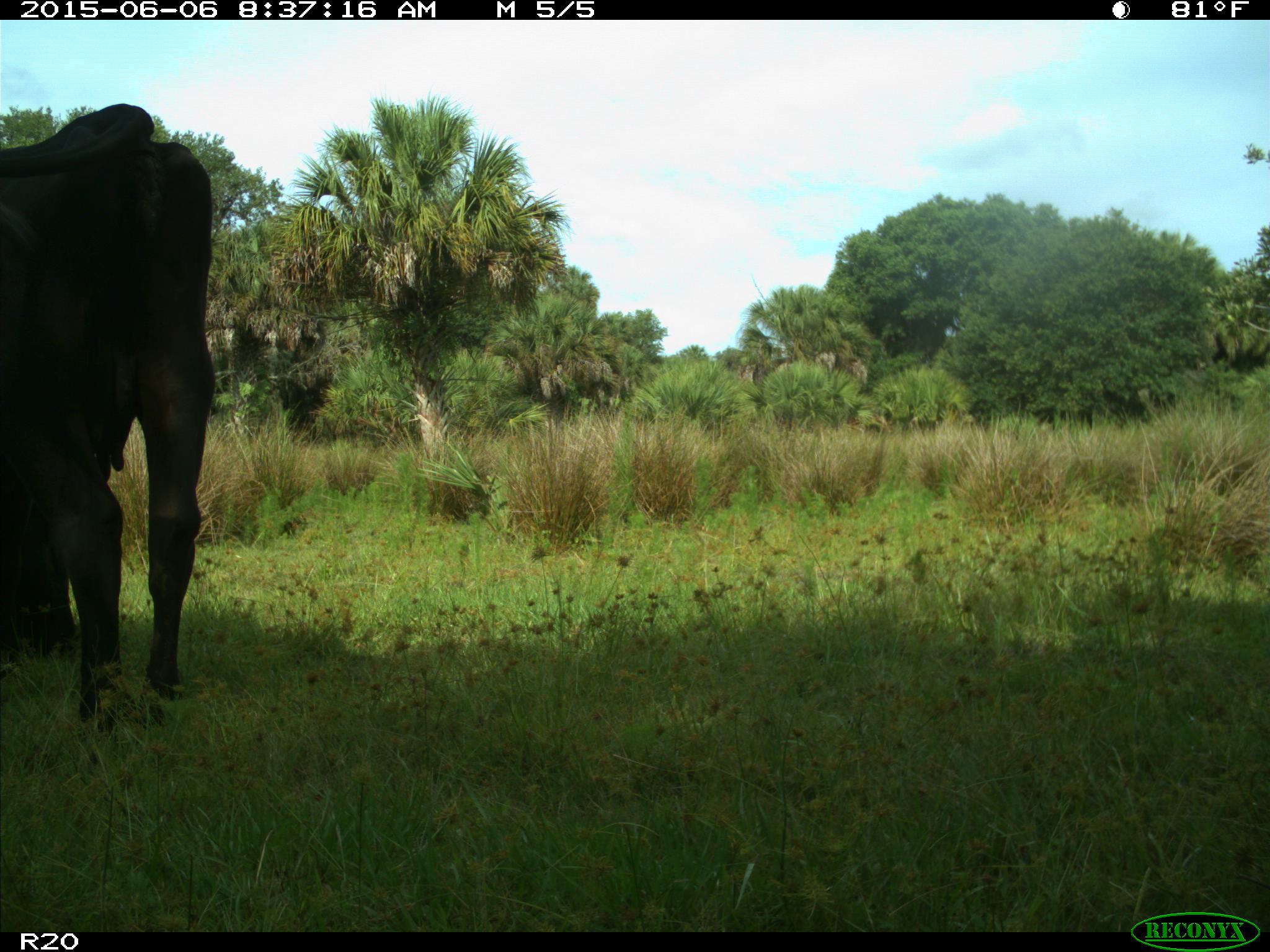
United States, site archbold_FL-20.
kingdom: Animalia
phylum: Chordata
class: Mammalia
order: Artiodactyla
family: Bovidae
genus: Bos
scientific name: Bos taurus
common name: domestic cow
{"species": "Bos taurus (domestic cow)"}